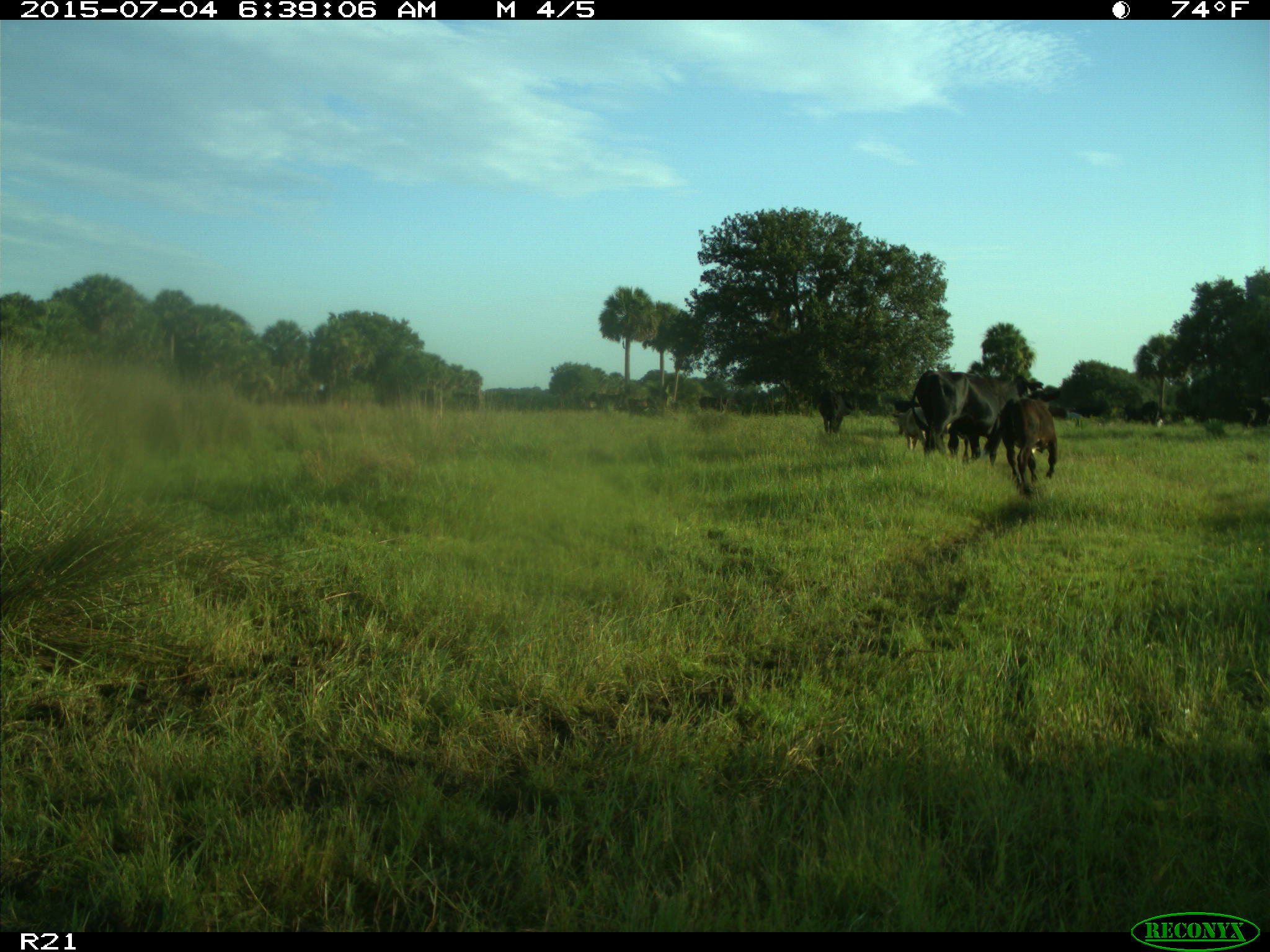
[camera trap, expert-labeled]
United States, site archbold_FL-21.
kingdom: Animalia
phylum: Chordata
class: Mammalia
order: Artiodactyla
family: Bovidae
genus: Bos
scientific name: Bos taurus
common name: domestic cow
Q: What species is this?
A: Bos taurus (domestic cow).